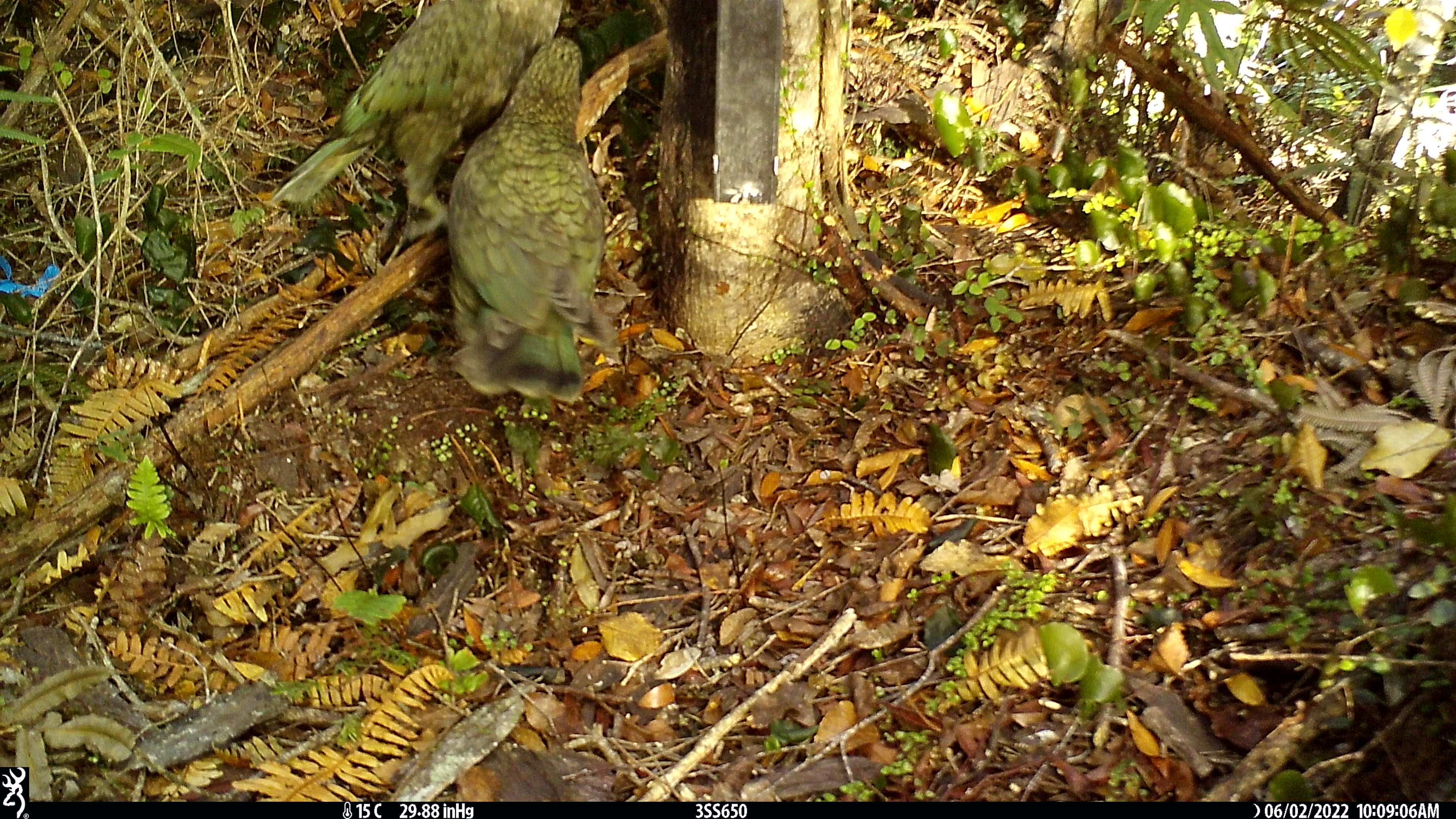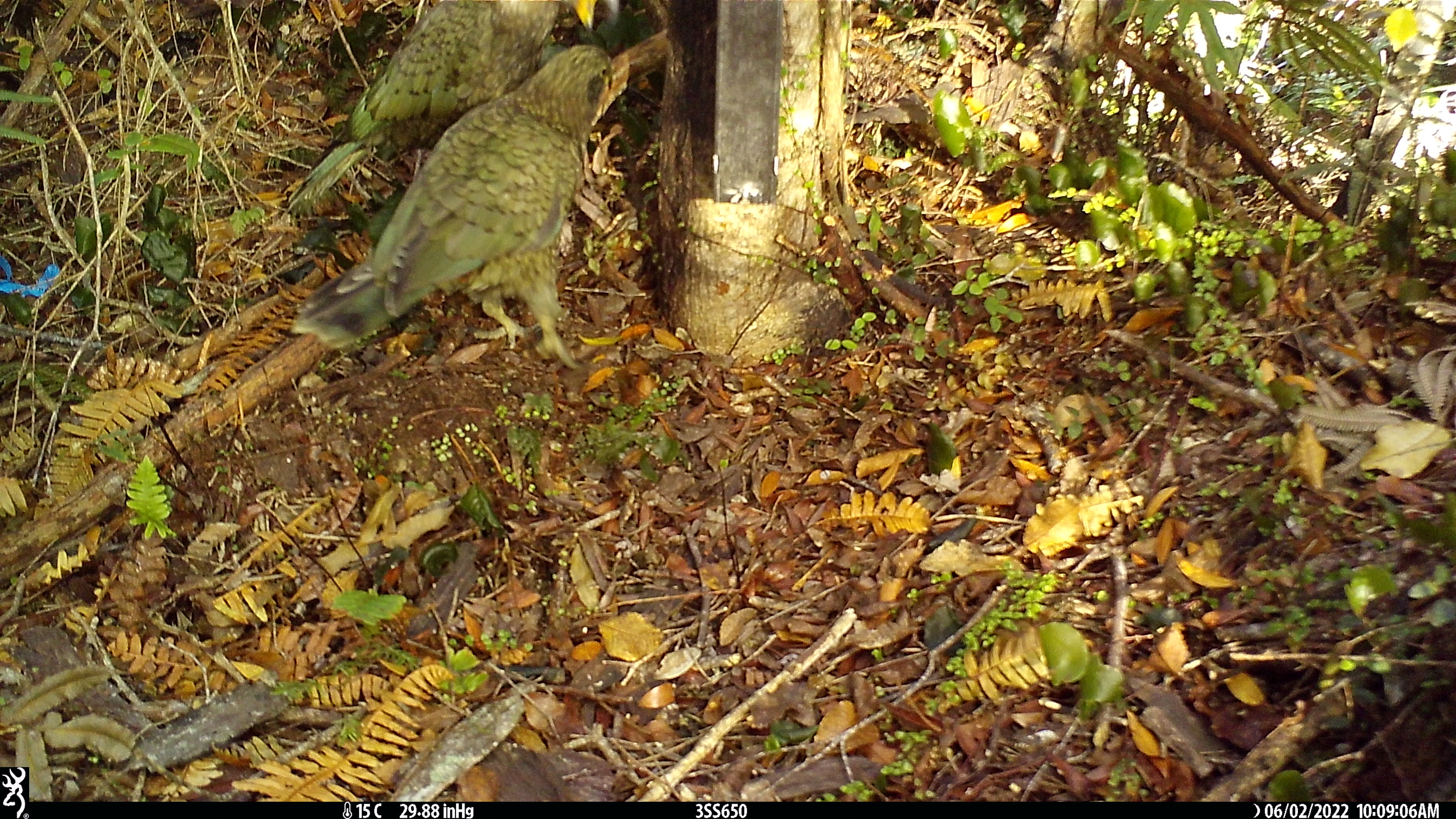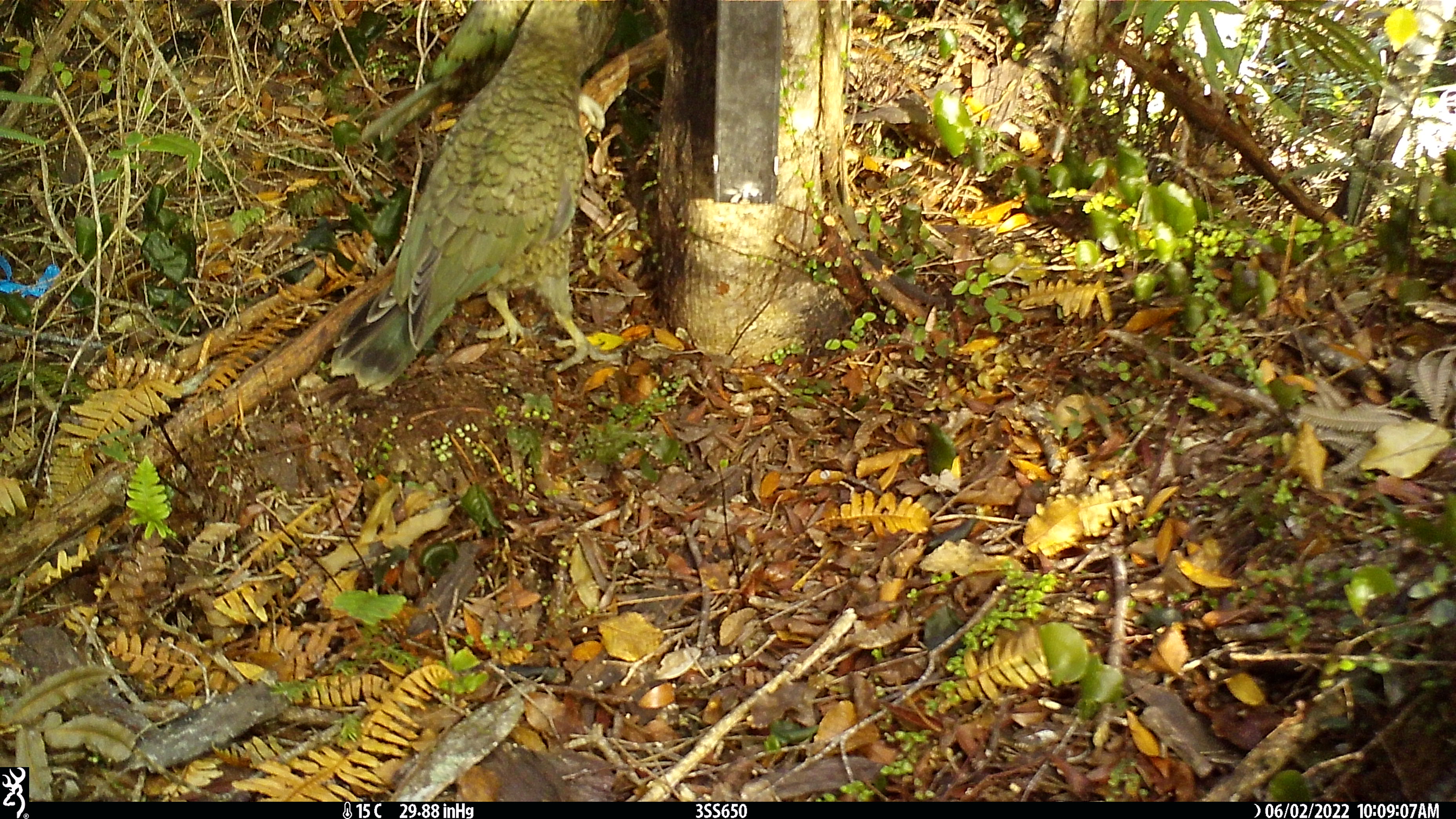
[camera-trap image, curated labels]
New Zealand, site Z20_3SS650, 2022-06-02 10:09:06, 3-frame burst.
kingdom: Animalia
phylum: Chordata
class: Aves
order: Psittaciformes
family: Strigopidae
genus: Nestor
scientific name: Nestor notabilis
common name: kea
Kea (Nestor notabilis).